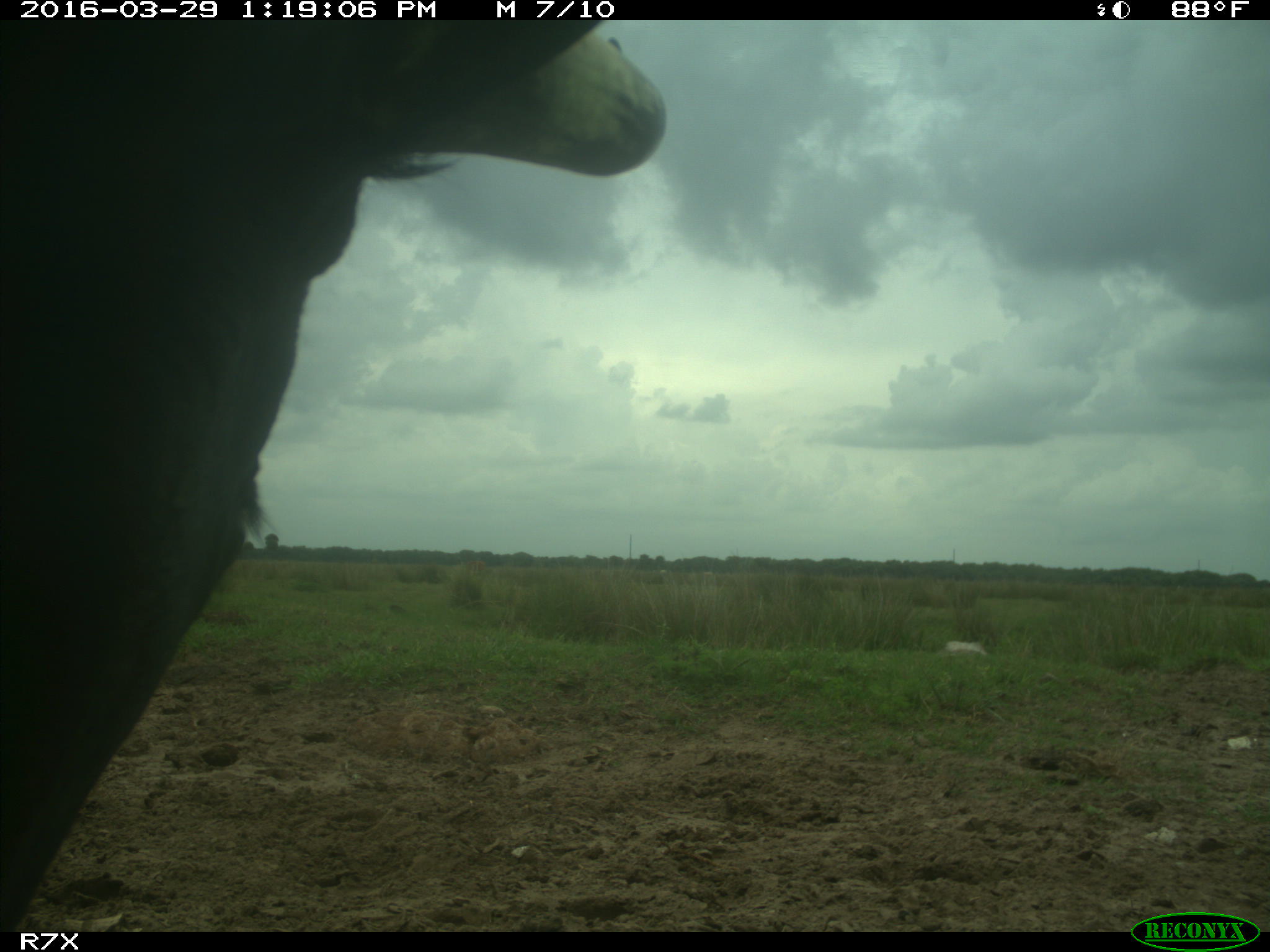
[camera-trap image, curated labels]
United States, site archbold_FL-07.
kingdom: Animalia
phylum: Chordata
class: Mammalia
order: Artiodactyla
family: Bovidae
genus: Bos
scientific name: Bos taurus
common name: domestic cow